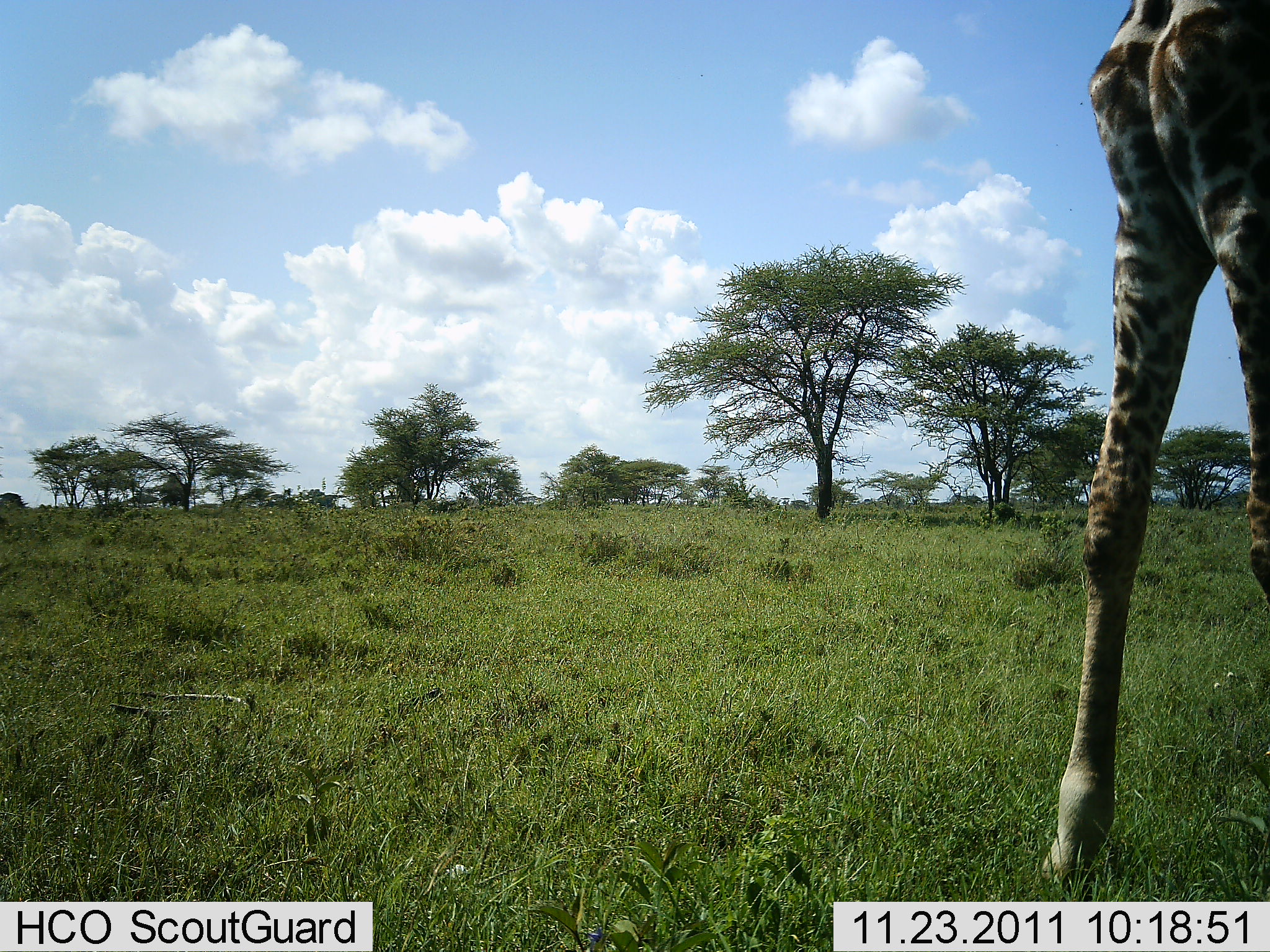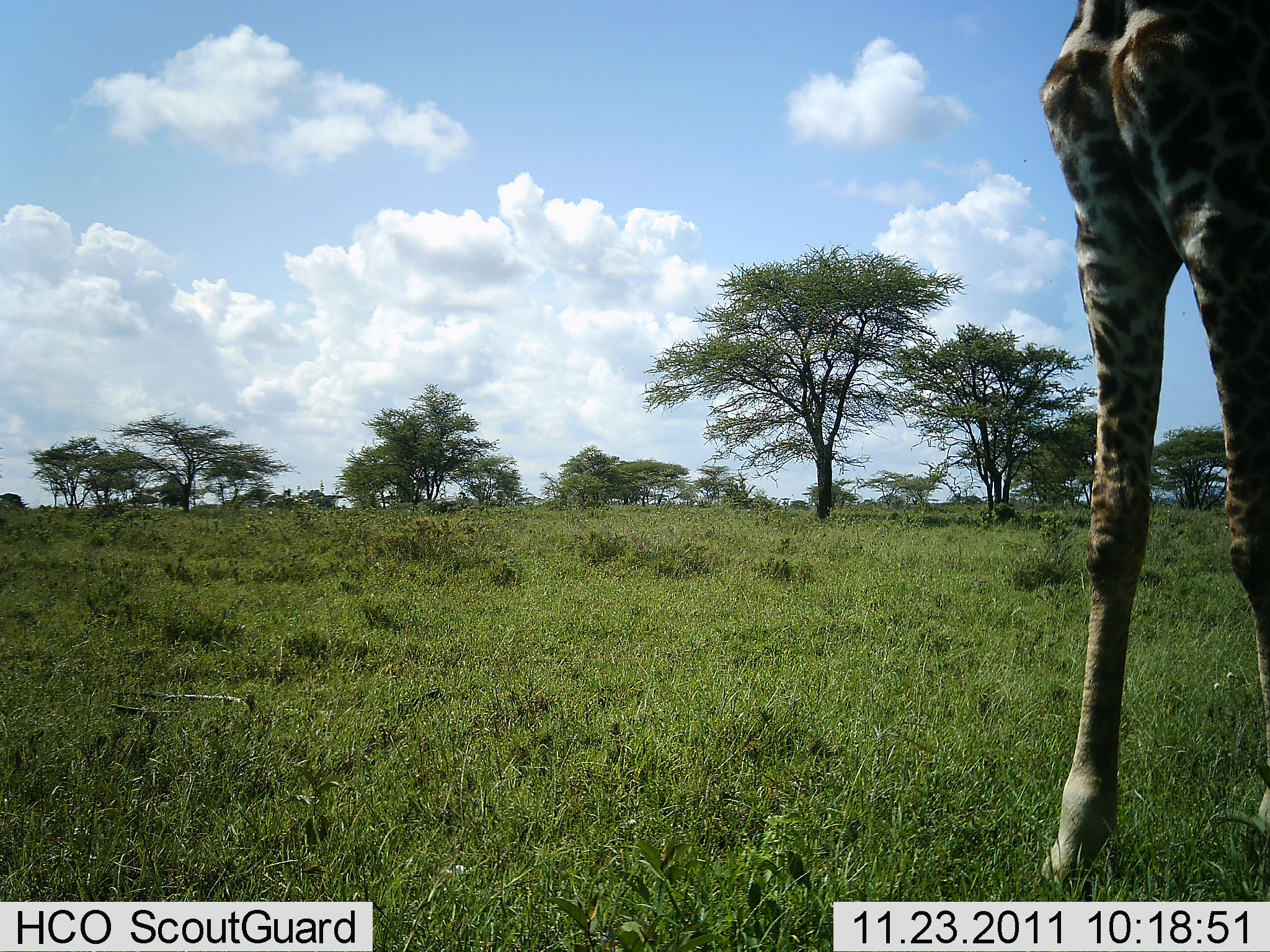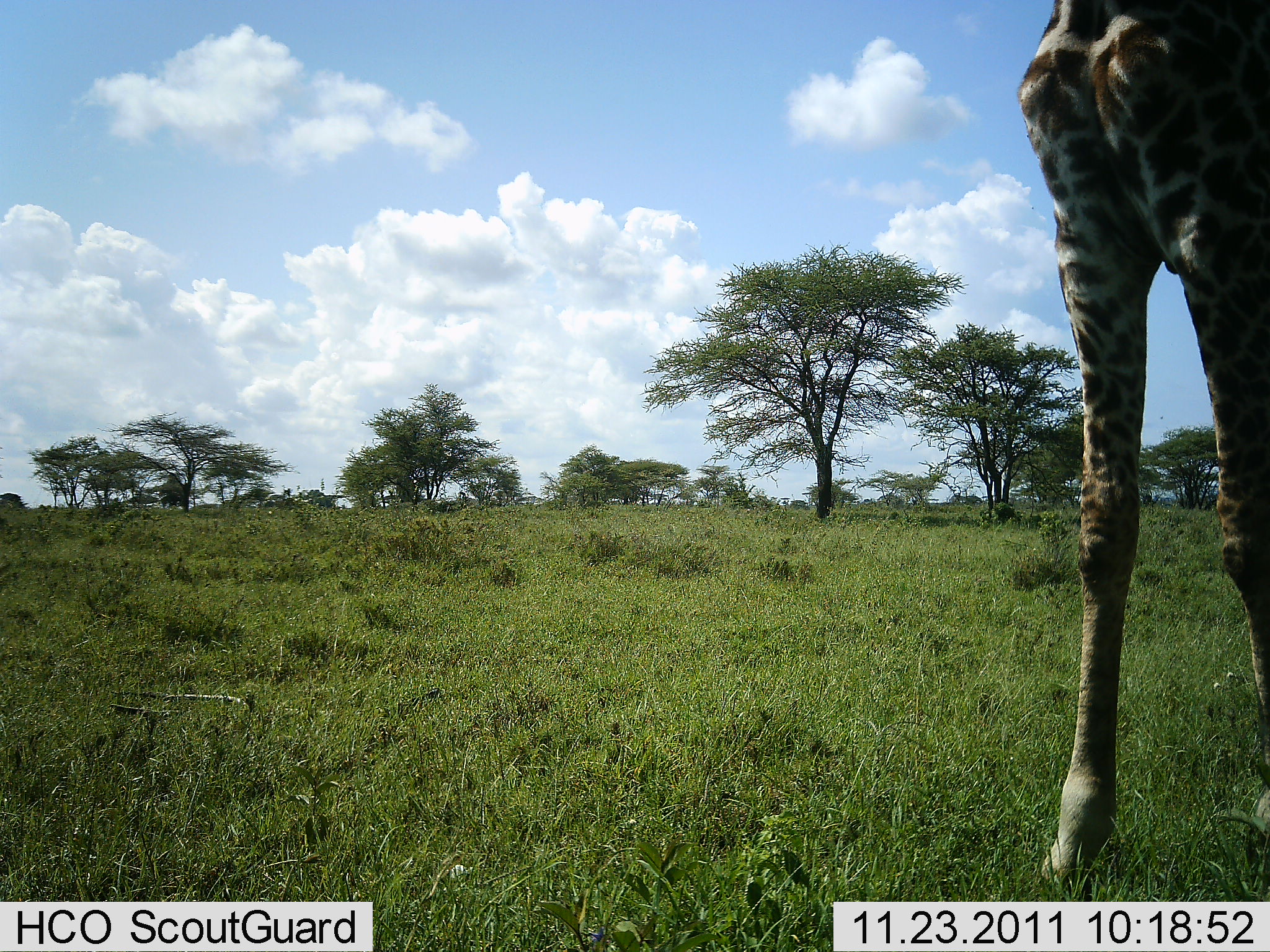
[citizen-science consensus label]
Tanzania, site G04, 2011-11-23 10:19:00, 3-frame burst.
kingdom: Animalia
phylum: Chordata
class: Mammalia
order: Artiodactyla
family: Giraffidae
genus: Giraffa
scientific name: Giraffa camelopardalis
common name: giraffe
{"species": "giraffe (Giraffa camelopardalis)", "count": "1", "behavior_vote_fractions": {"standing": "100%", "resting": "0%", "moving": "0%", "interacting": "0%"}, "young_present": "7%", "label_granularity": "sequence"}